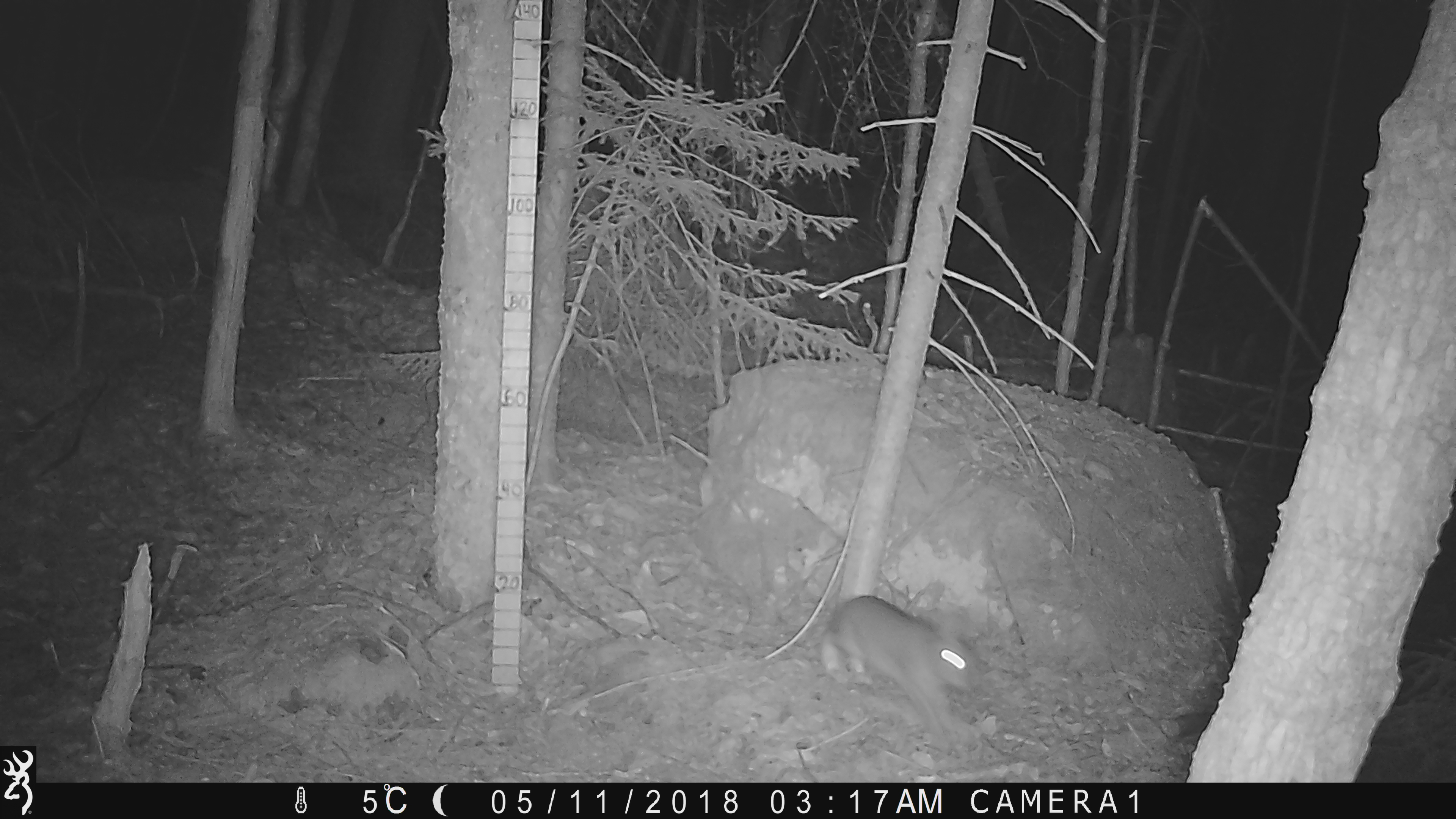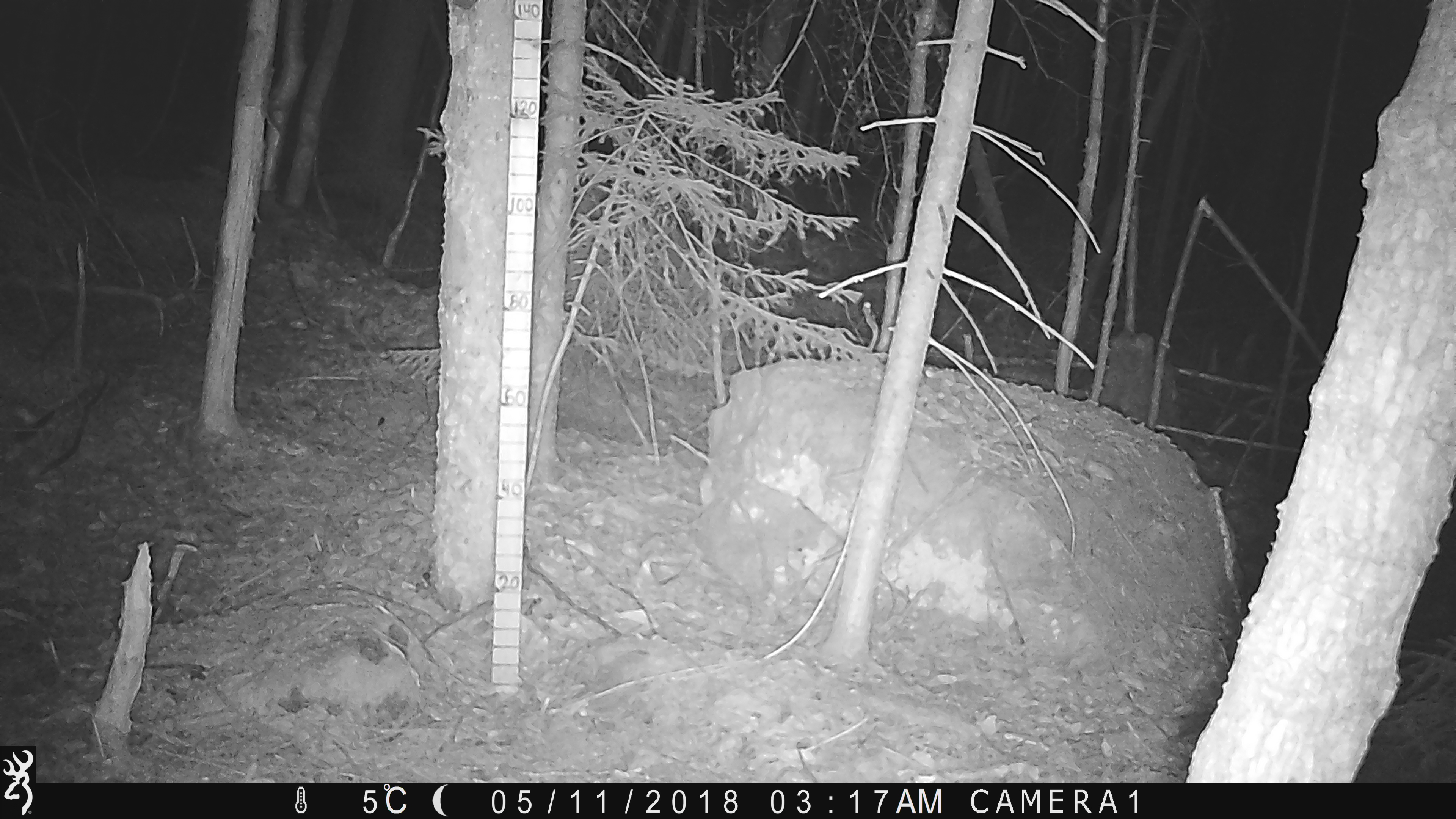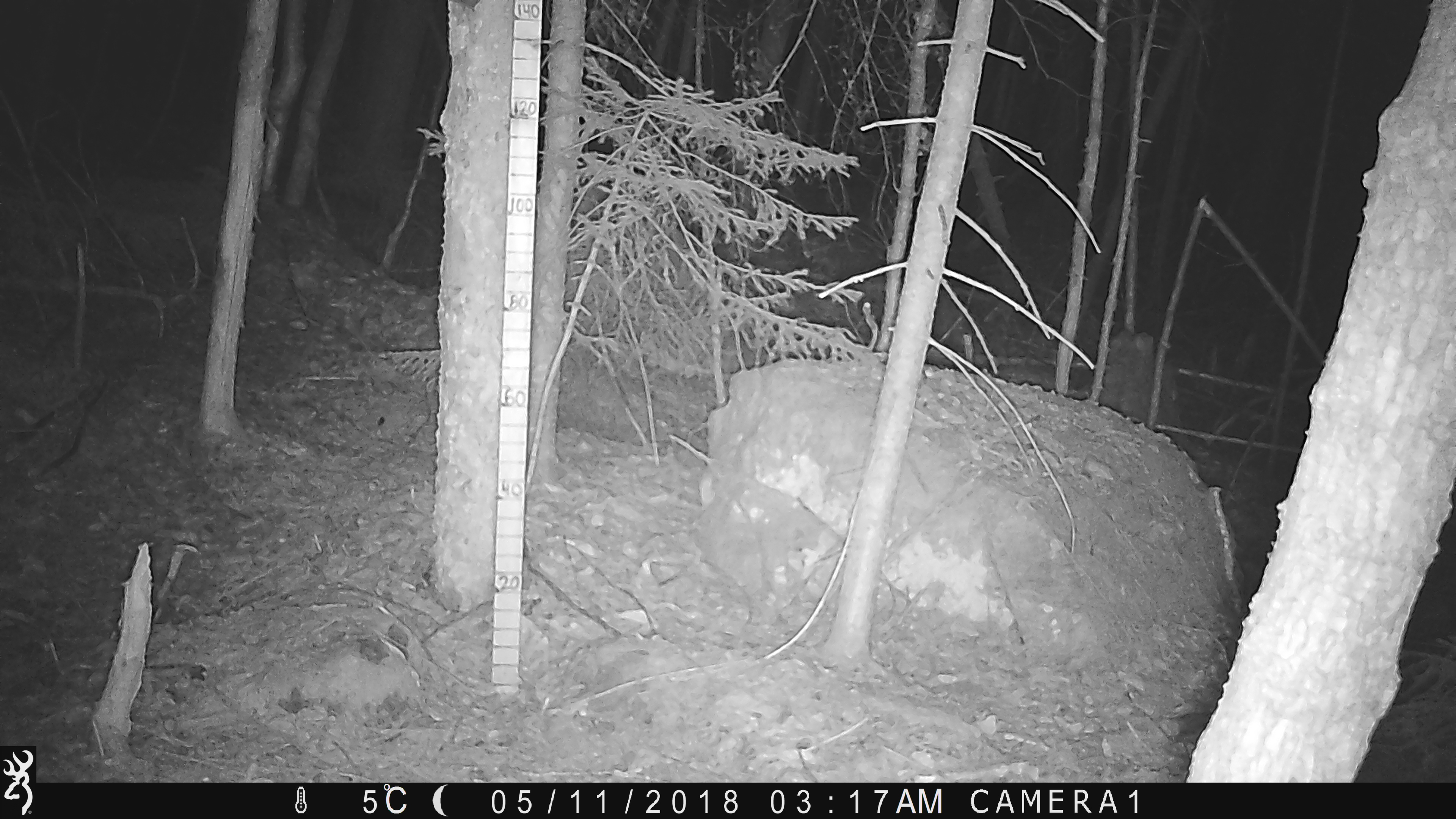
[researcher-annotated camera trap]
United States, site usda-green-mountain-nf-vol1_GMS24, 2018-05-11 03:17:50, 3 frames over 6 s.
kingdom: Animalia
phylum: Chordata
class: Mammalia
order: Lagomorpha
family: Leporidae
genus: Lepus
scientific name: Lepus americanus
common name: snowshoe hare